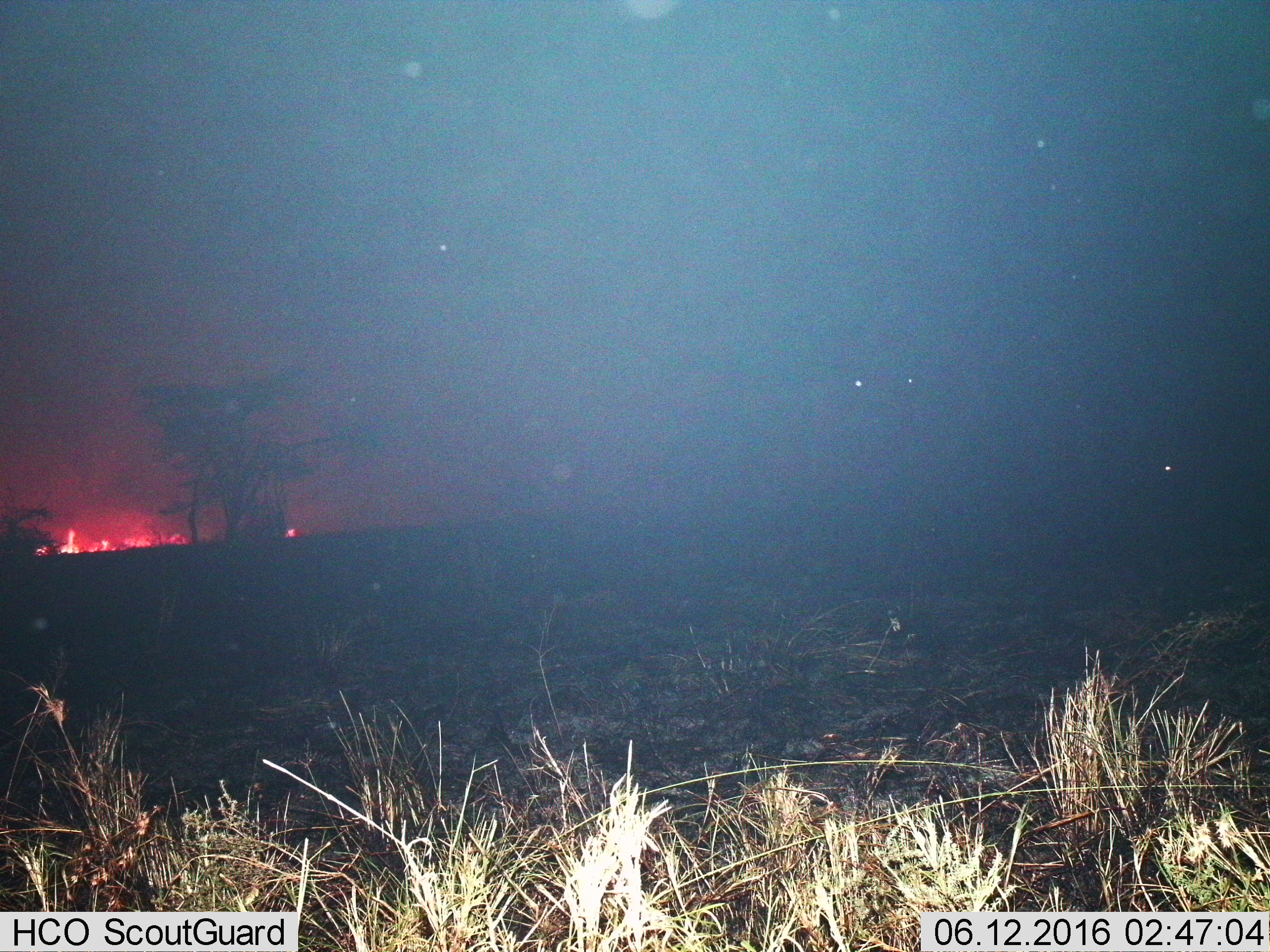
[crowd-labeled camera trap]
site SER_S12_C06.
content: unidentified animal